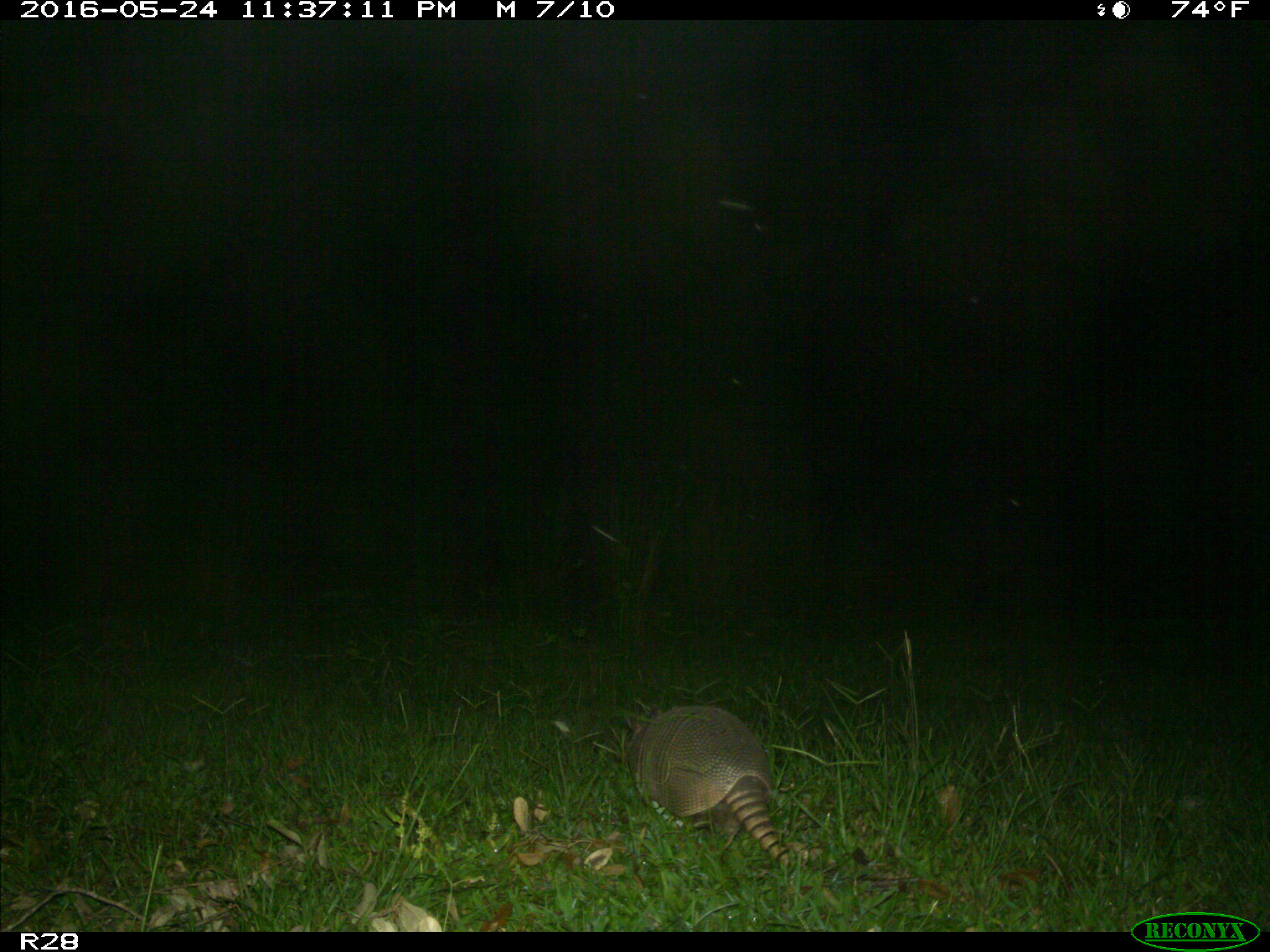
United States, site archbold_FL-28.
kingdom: Animalia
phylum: Chordata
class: Mammalia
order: Cingulata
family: Dasypodidae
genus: Dasypus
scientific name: Dasypus novemcinctus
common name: nine-banded armadillo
Dasypus novemcinctus (nine-banded armadillo).